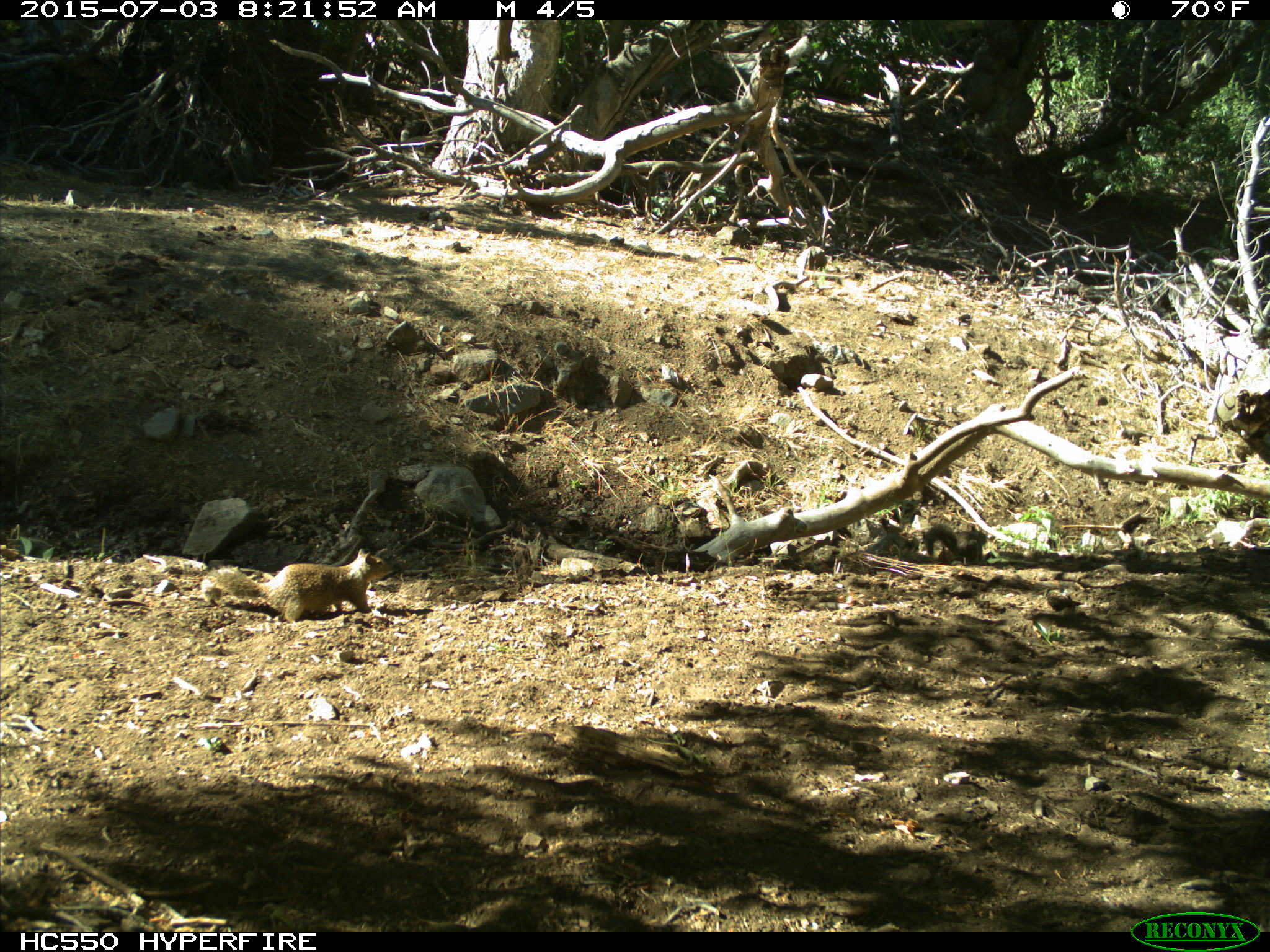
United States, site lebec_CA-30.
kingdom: Animalia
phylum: Chordata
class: Mammalia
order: Rodentia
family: Sciuridae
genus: Otospermophilus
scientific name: Otospermophilus beecheyi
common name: california ground squirrel